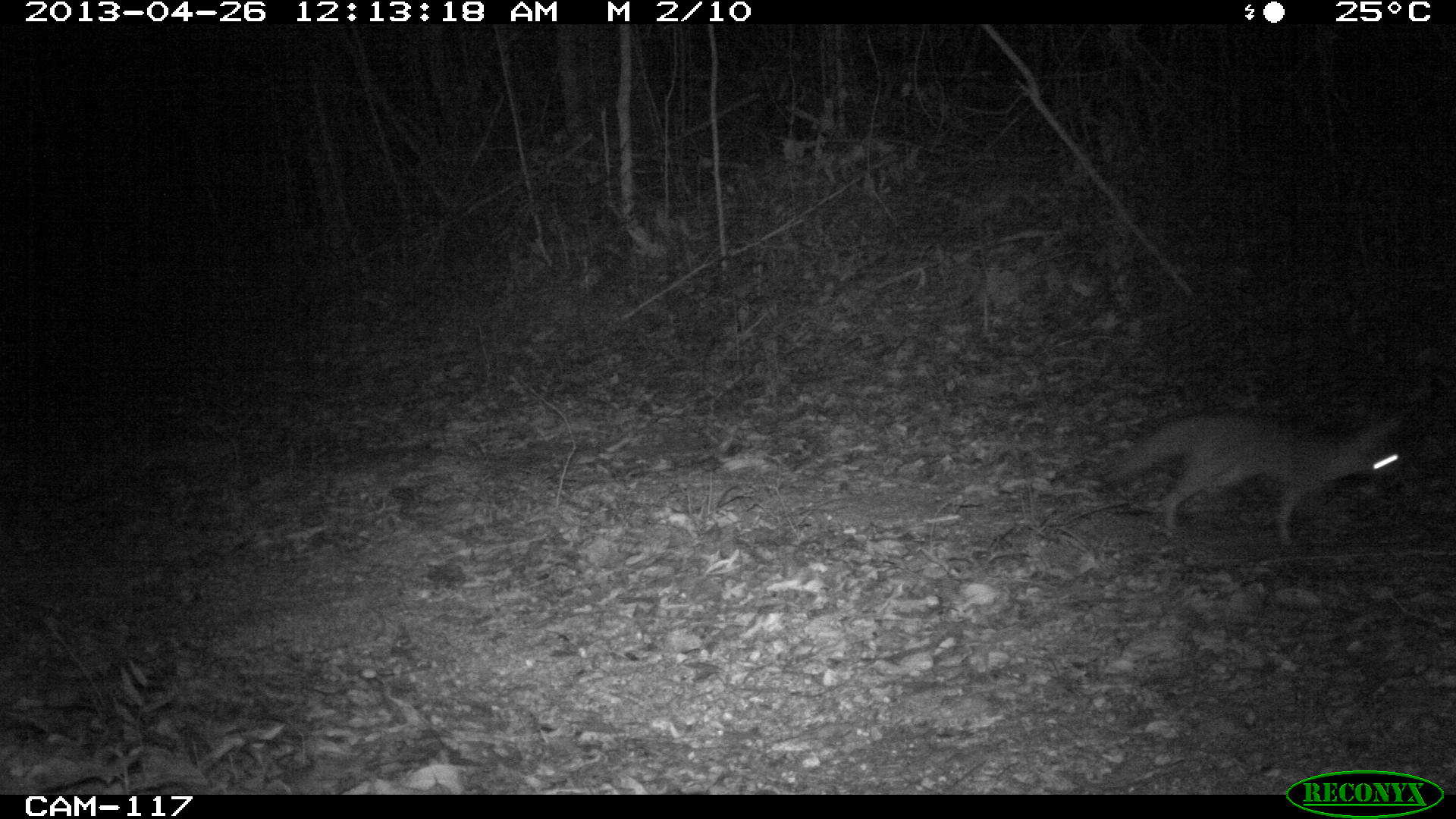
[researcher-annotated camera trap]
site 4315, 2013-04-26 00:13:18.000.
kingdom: Animalia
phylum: Chordata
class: Mammalia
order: Carnivora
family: Canidae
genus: Urocyon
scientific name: Urocyon cinereoargenteus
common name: gray fox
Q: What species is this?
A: Urocyon cinereoargenteus (gray fox).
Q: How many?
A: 1.